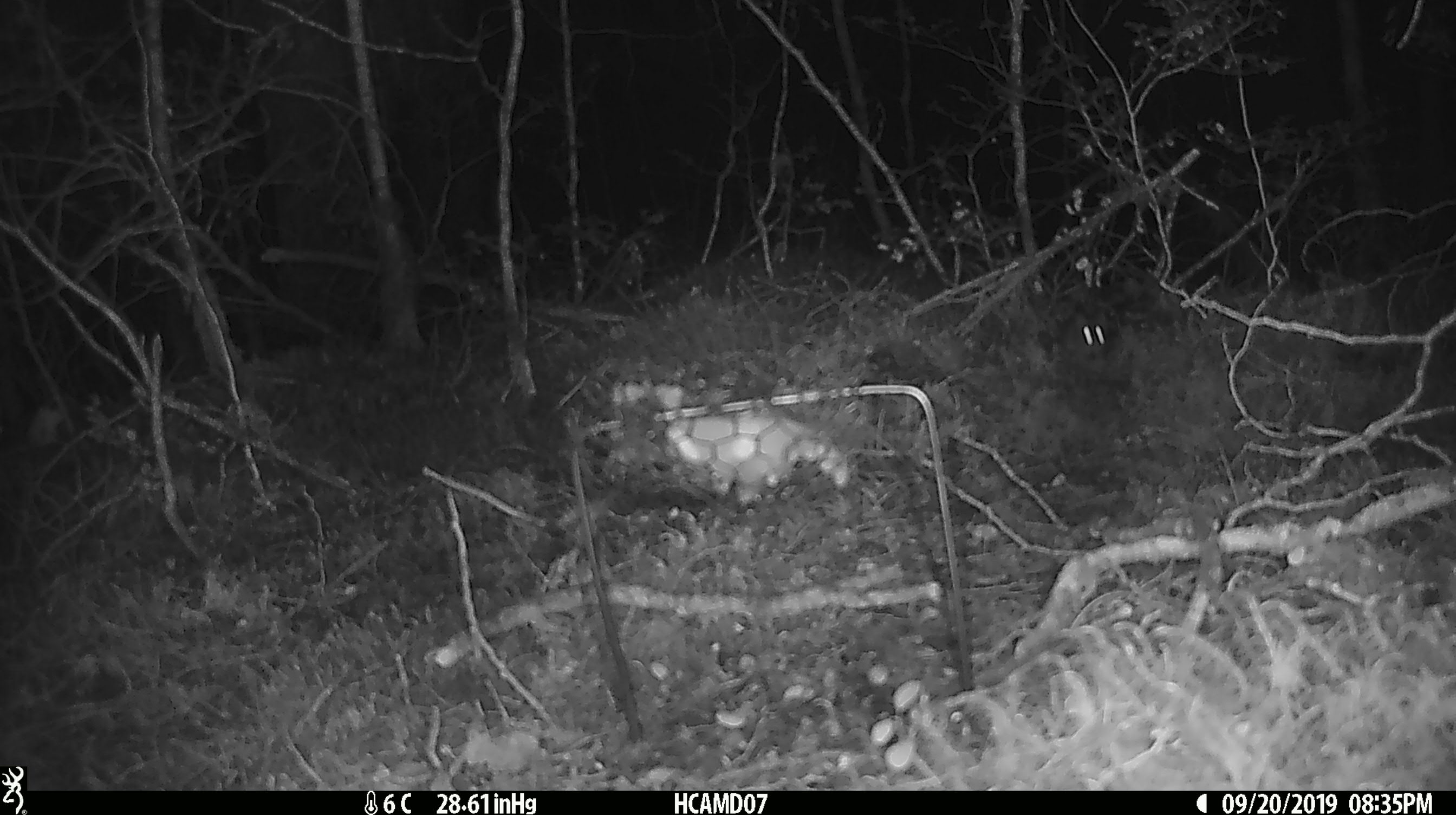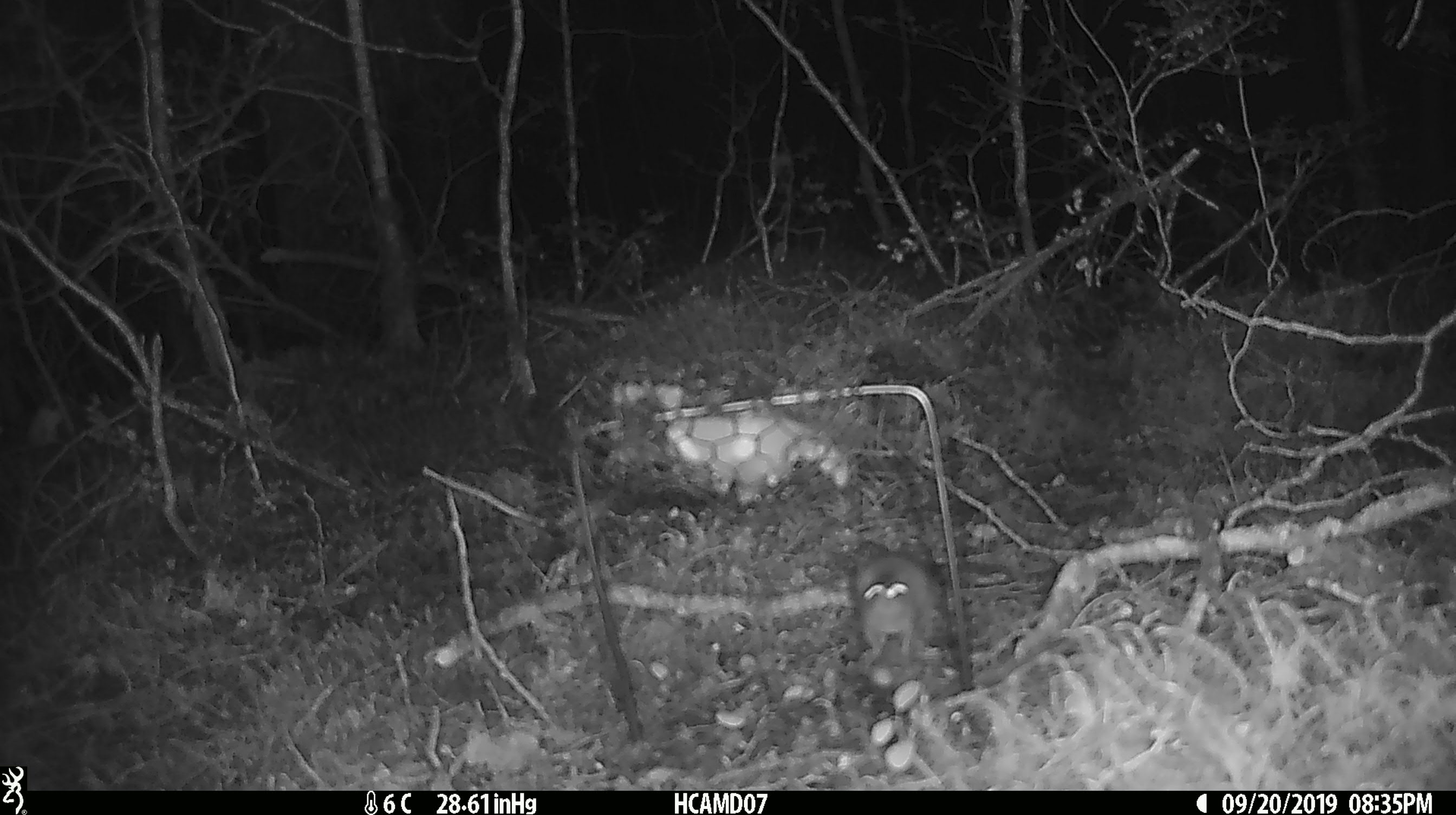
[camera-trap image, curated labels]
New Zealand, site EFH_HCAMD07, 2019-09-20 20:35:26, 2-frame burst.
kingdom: Animalia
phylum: Chordata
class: Mammalia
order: Rodentia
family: Muridae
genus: Mus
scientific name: Mus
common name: mouse